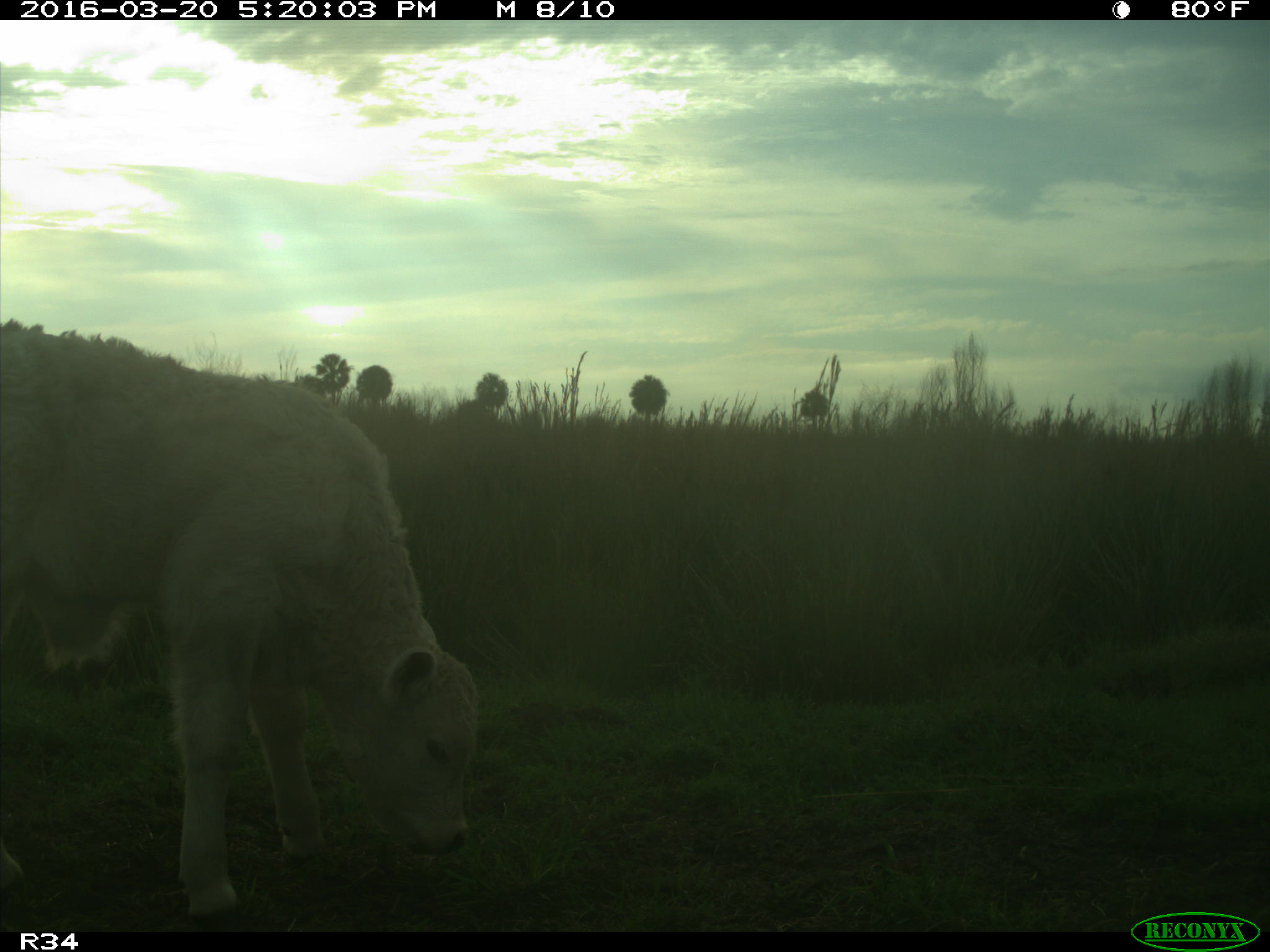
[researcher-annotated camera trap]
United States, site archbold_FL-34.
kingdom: Animalia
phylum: Chordata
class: Mammalia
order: Artiodactyla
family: Bovidae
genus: Bos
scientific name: Bos taurus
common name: domestic cow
Bos taurus (domestic cow).